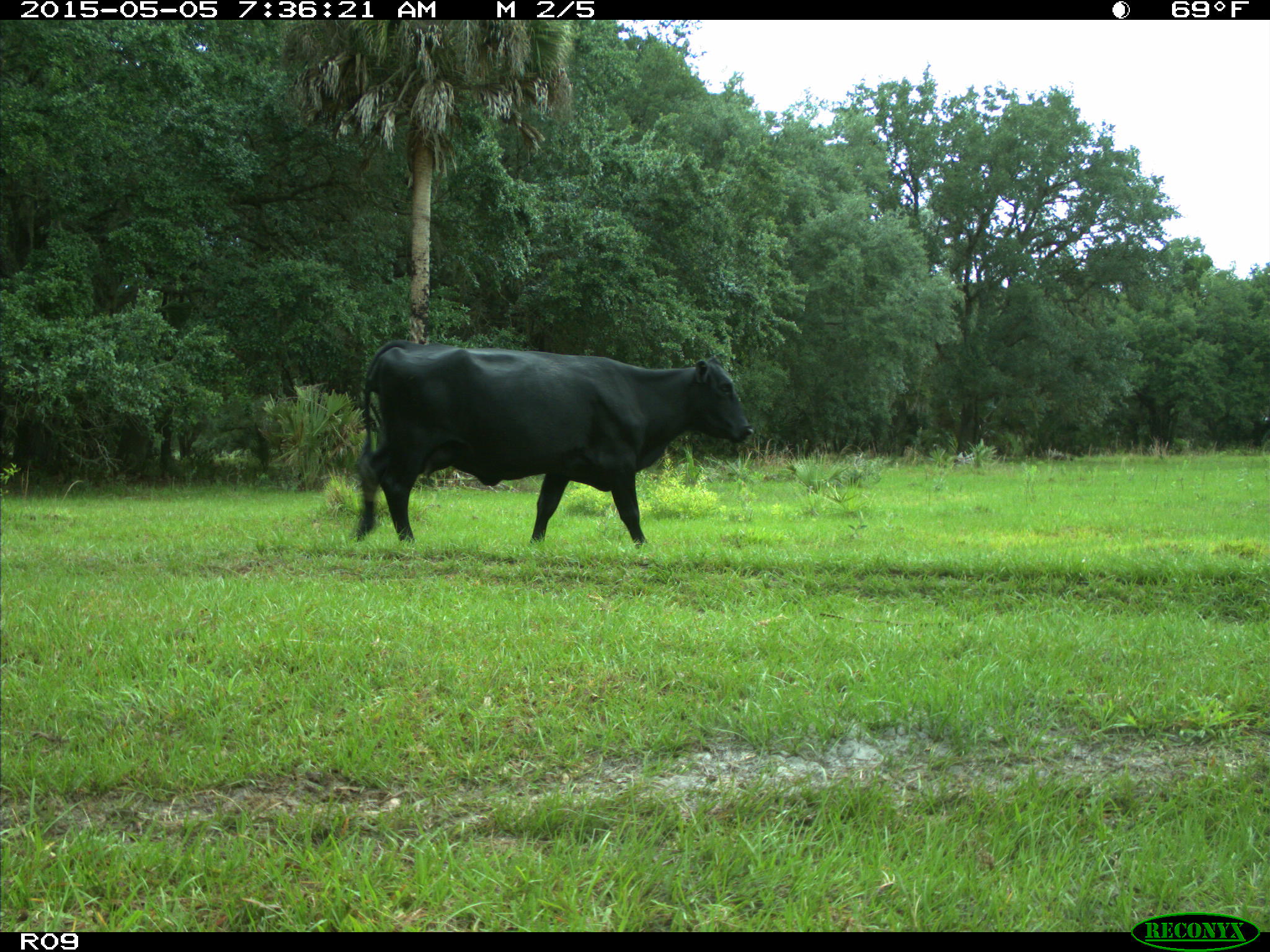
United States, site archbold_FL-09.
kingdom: Animalia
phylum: Chordata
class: Mammalia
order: Artiodactyla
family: Bovidae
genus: Bos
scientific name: Bos taurus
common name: domestic cow